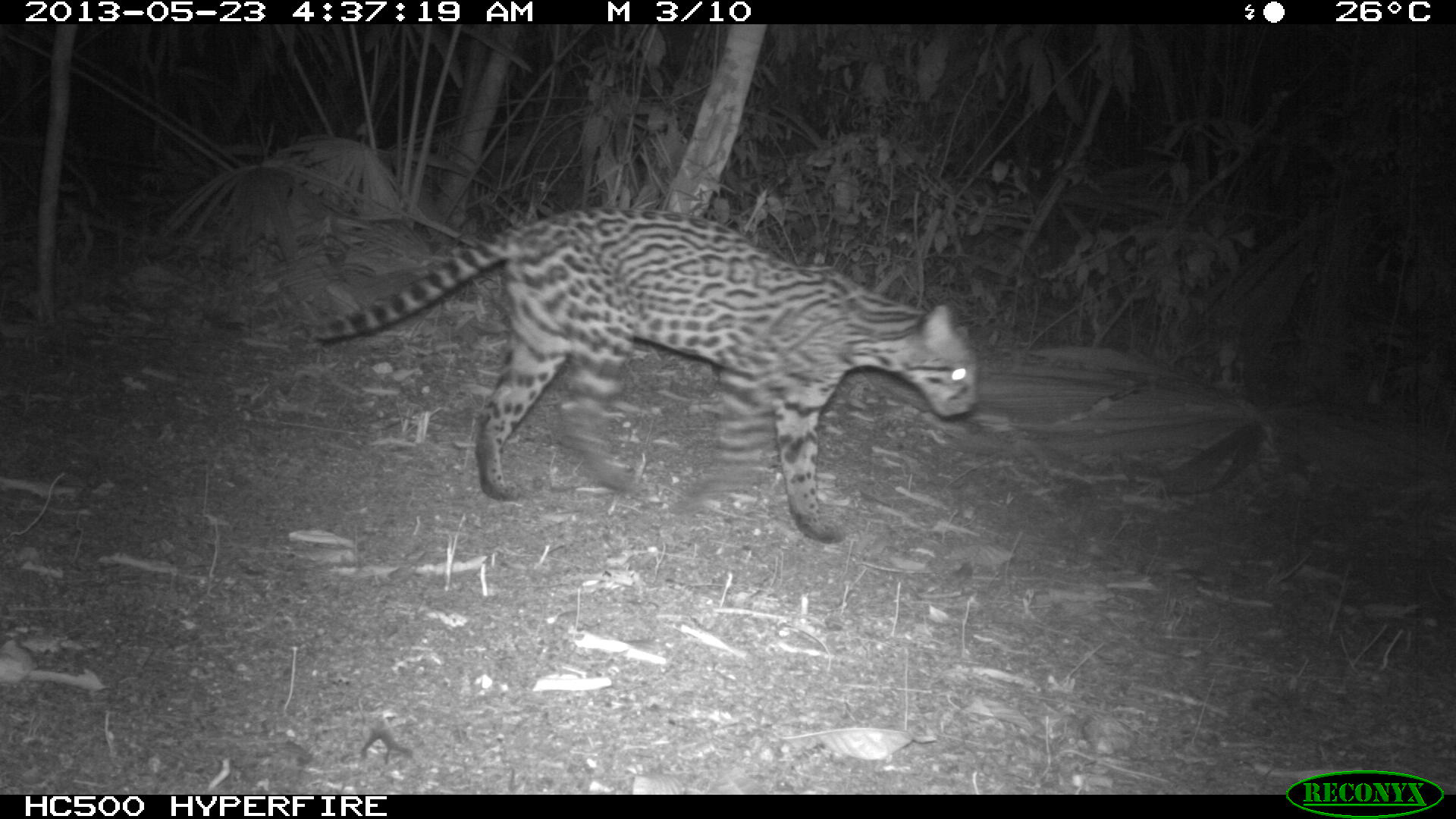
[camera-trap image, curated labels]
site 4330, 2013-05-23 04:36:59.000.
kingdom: Animalia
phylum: Chordata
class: Mammalia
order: Carnivora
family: Felidae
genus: Leopardus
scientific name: Leopardus pardalis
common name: ocelot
Leopardus pardalis (ocelot), count 1, sex female.